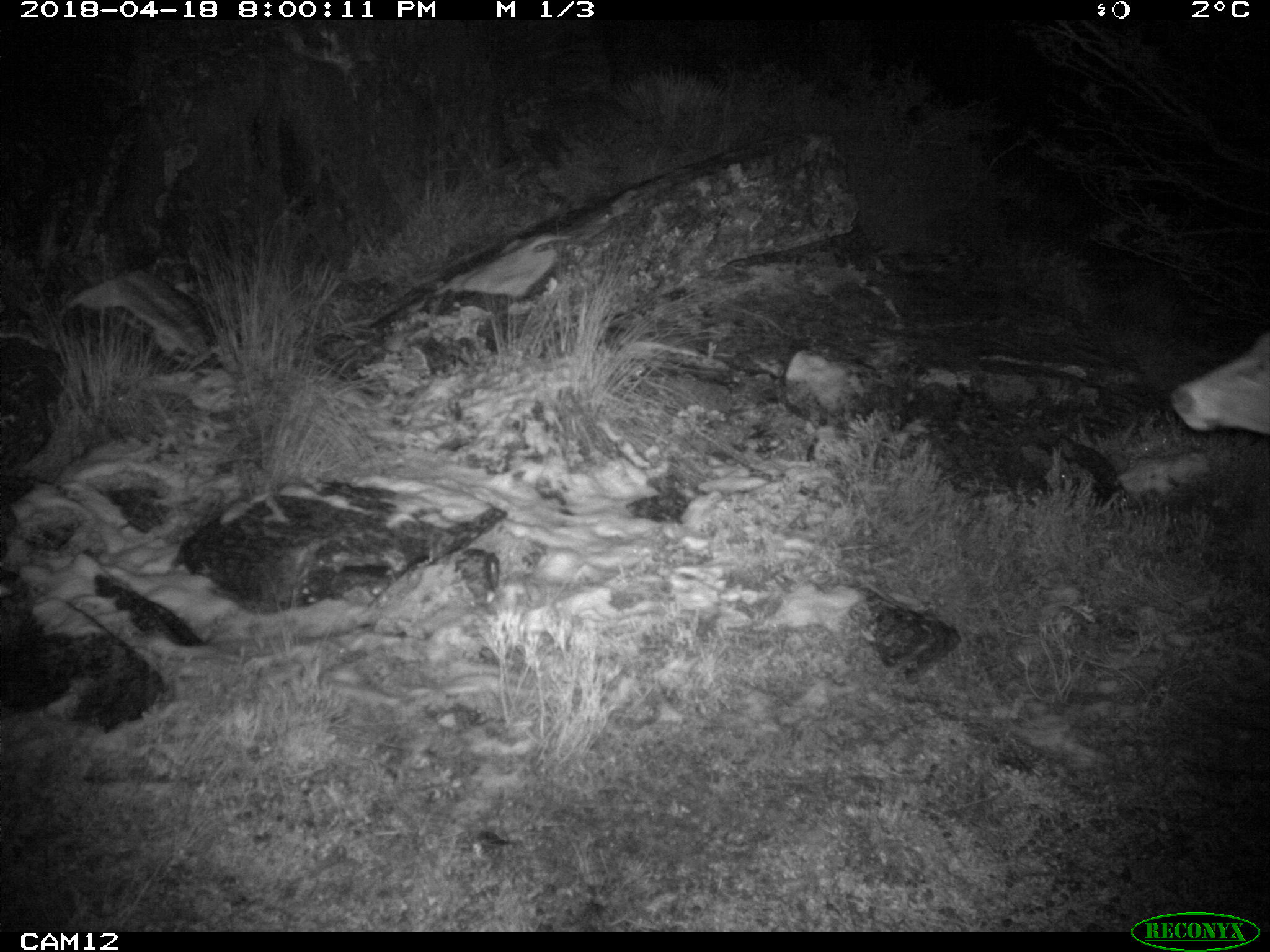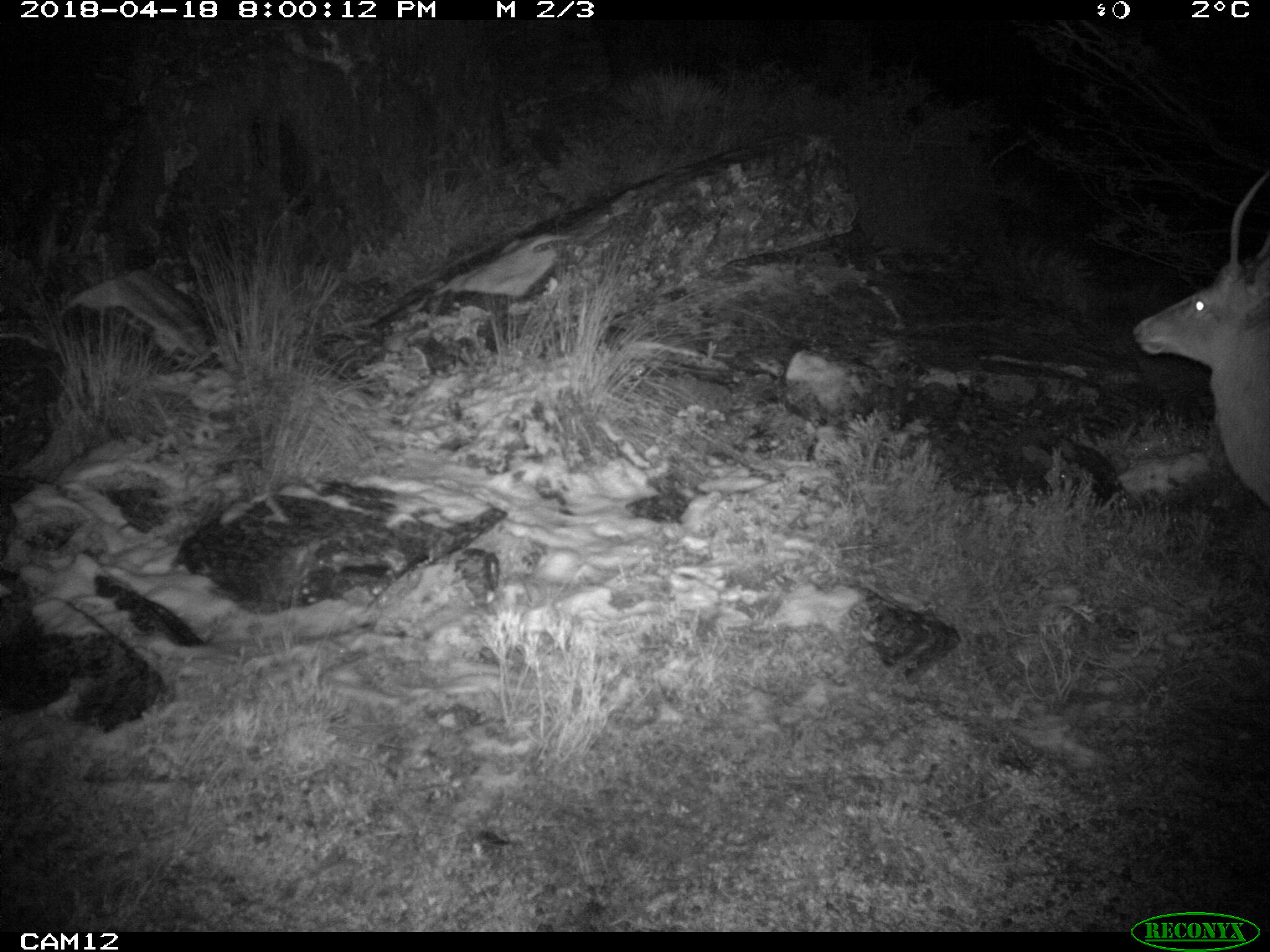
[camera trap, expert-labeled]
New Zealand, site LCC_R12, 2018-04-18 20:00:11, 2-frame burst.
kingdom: Animalia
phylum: Chordata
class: Mammalia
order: Artiodactyla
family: Cervidae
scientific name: Cervidae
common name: deer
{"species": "deer (Cervidae)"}